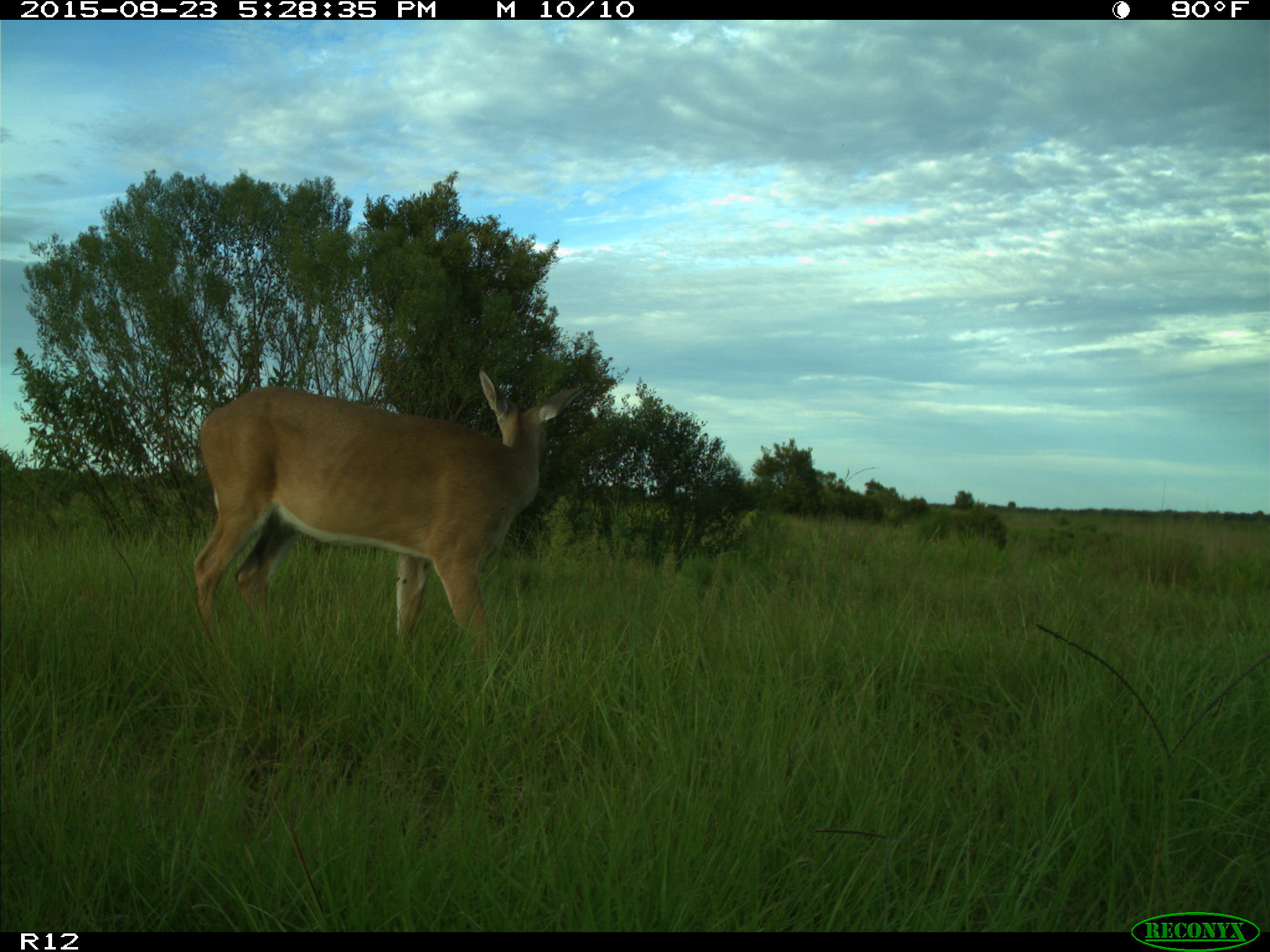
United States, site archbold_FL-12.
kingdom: Animalia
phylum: Chordata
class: Mammalia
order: Artiodactyla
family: Cervidae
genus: Odocoileus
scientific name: Odocoileus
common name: deer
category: unidentified deer